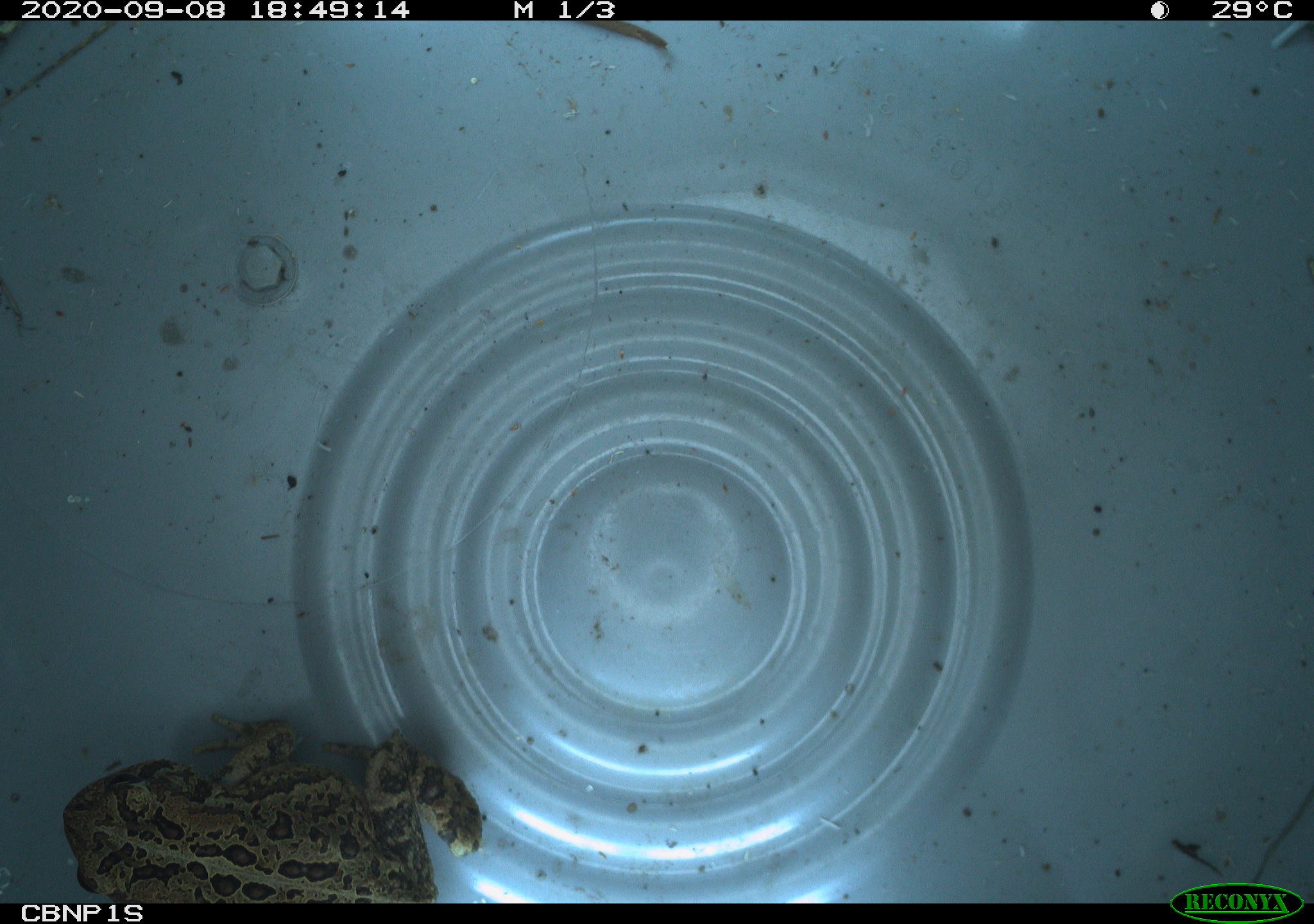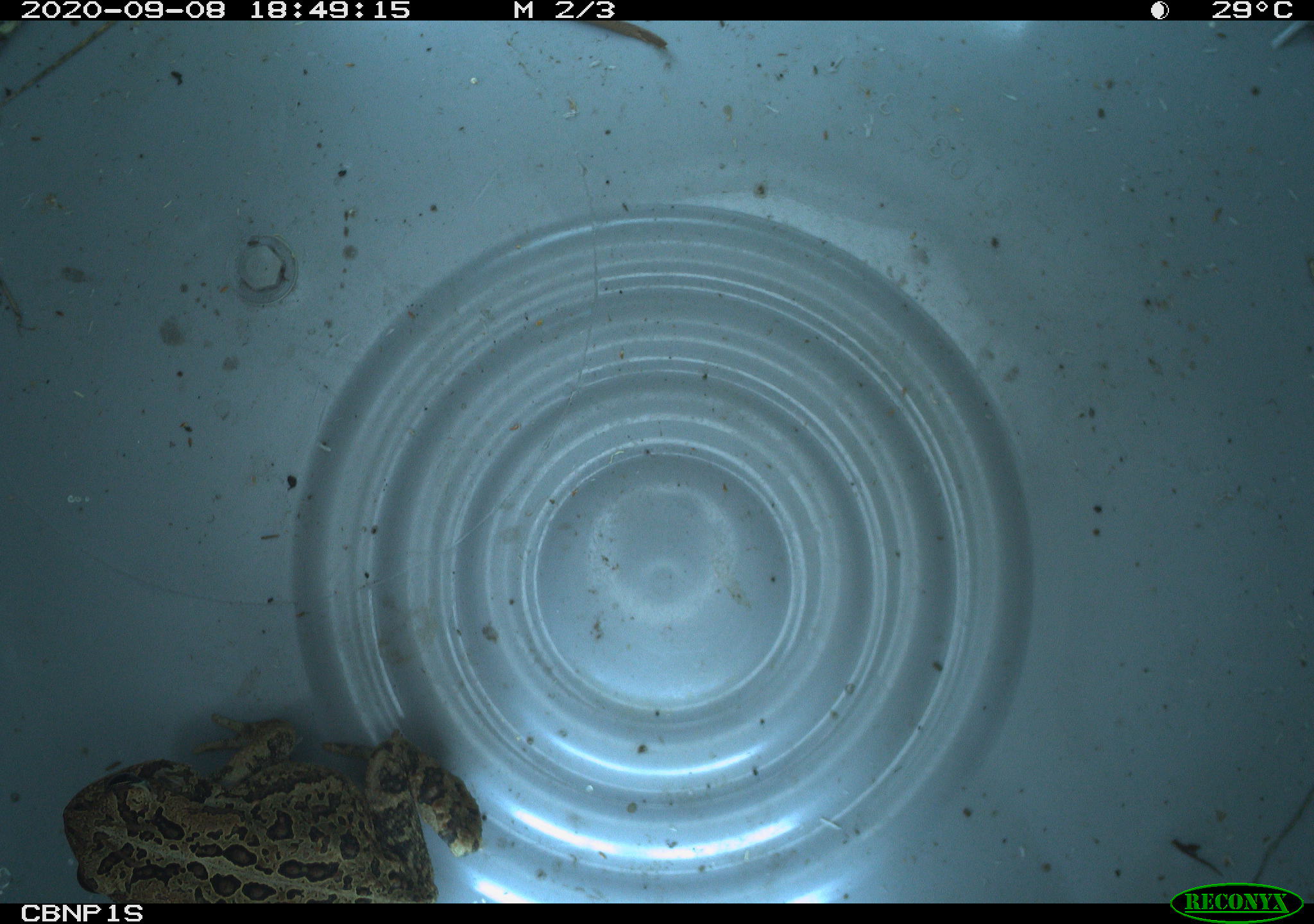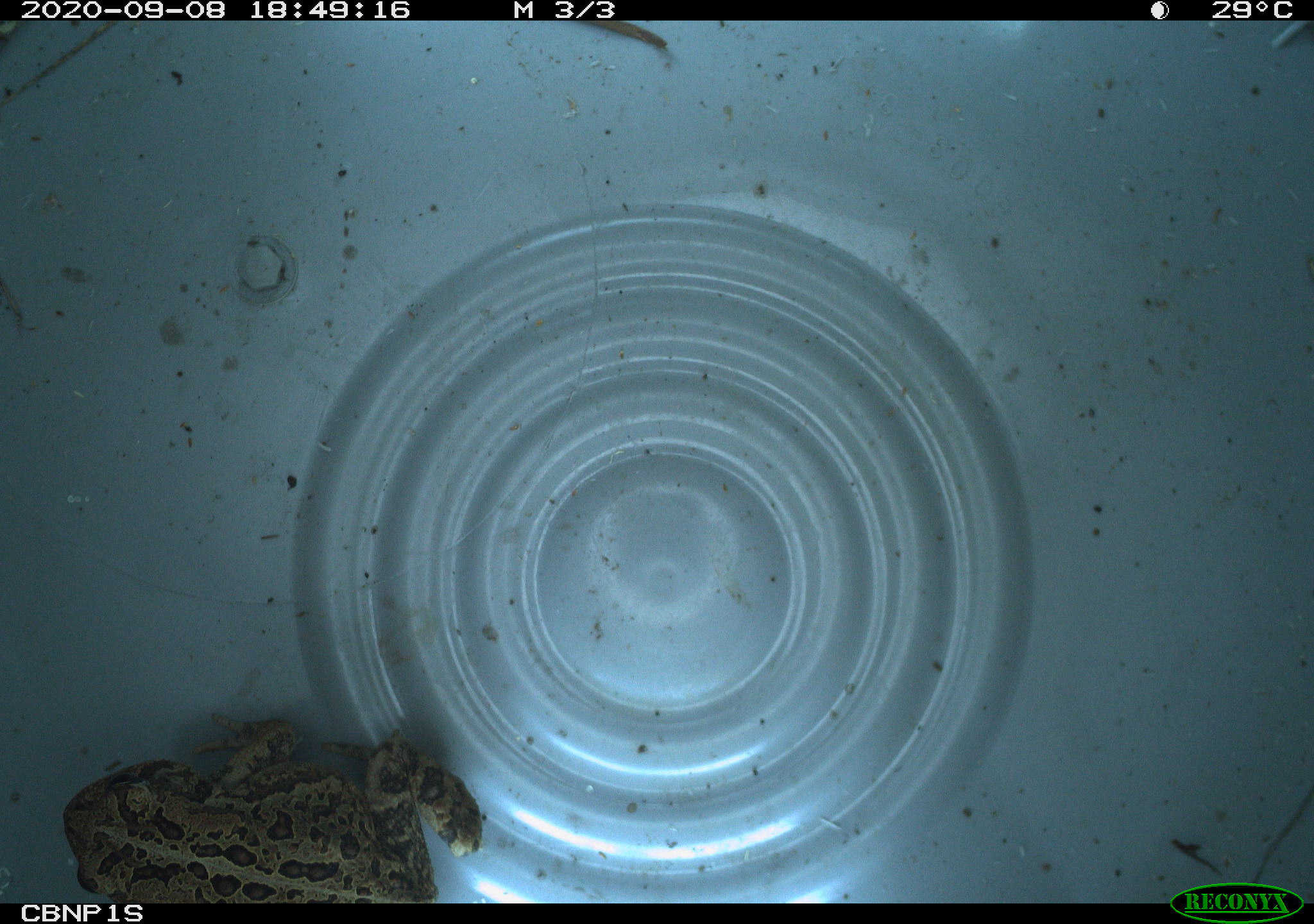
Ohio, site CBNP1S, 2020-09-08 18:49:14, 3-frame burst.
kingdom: Animalia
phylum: Chordata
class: Amphibia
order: Anura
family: Bufonidae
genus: Anaxyrus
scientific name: Anaxyrus americanus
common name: american toad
American toad (Anaxyrus americanus).